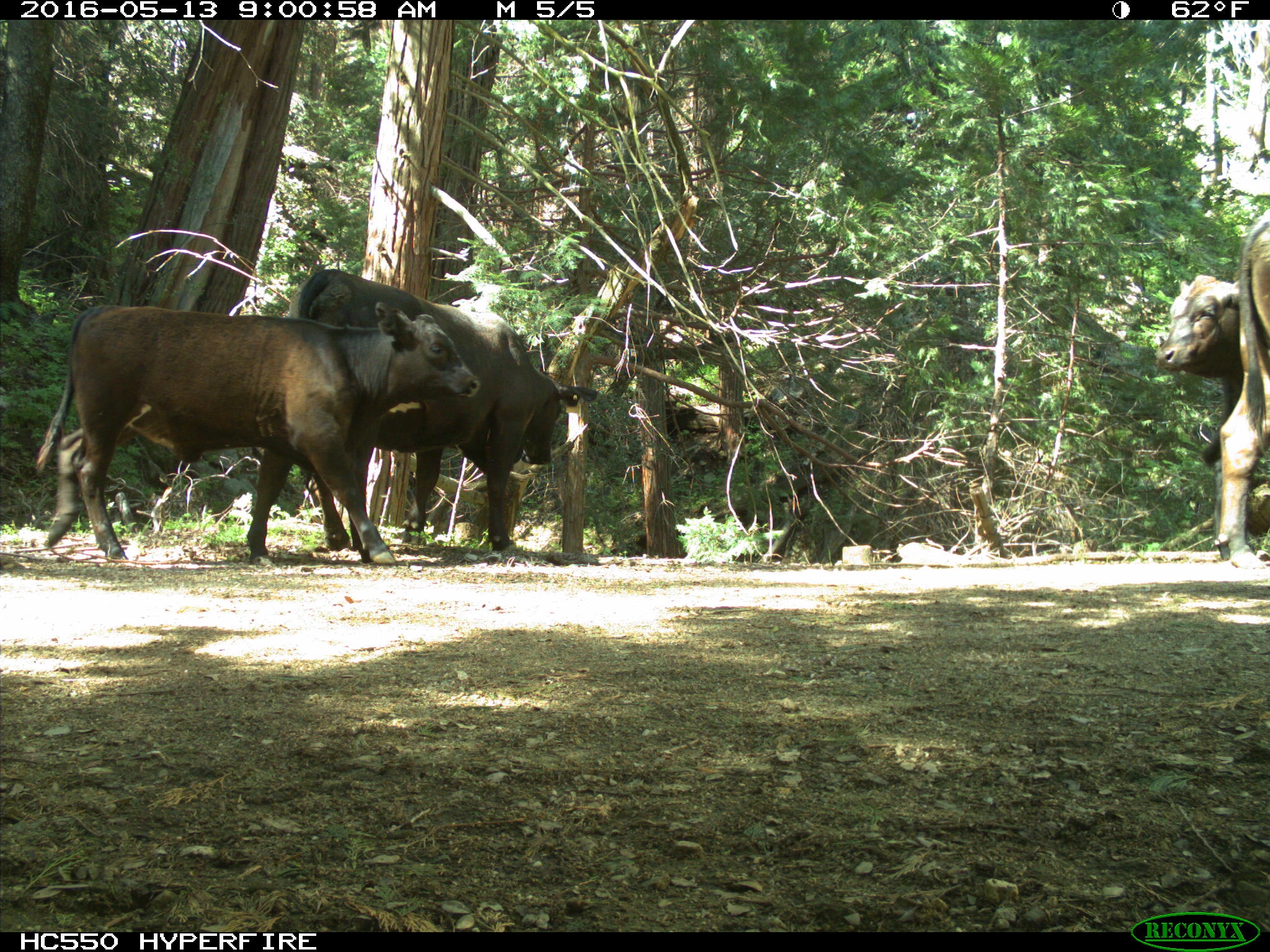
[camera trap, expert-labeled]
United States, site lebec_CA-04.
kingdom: Animalia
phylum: Chordata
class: Mammalia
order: Artiodactyla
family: Bovidae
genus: Bos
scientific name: Bos taurus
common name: domestic cow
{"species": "Bos taurus (domestic cow)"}